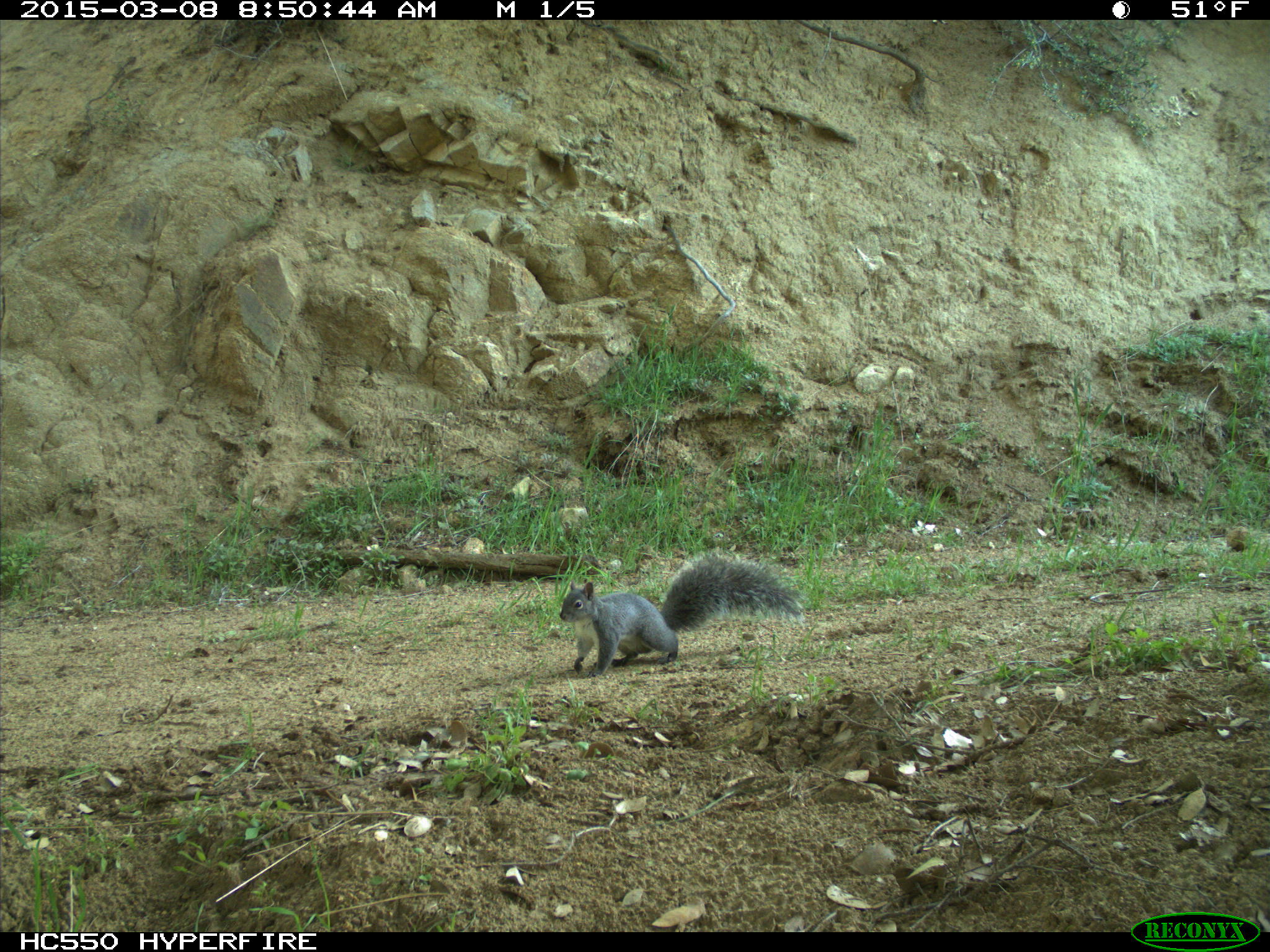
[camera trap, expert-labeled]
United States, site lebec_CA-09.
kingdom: Animalia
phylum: Chordata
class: Mammalia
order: Rodentia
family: Sciuridae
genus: Sciurus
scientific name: Sciurus carolinensis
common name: eastern gray squirrel